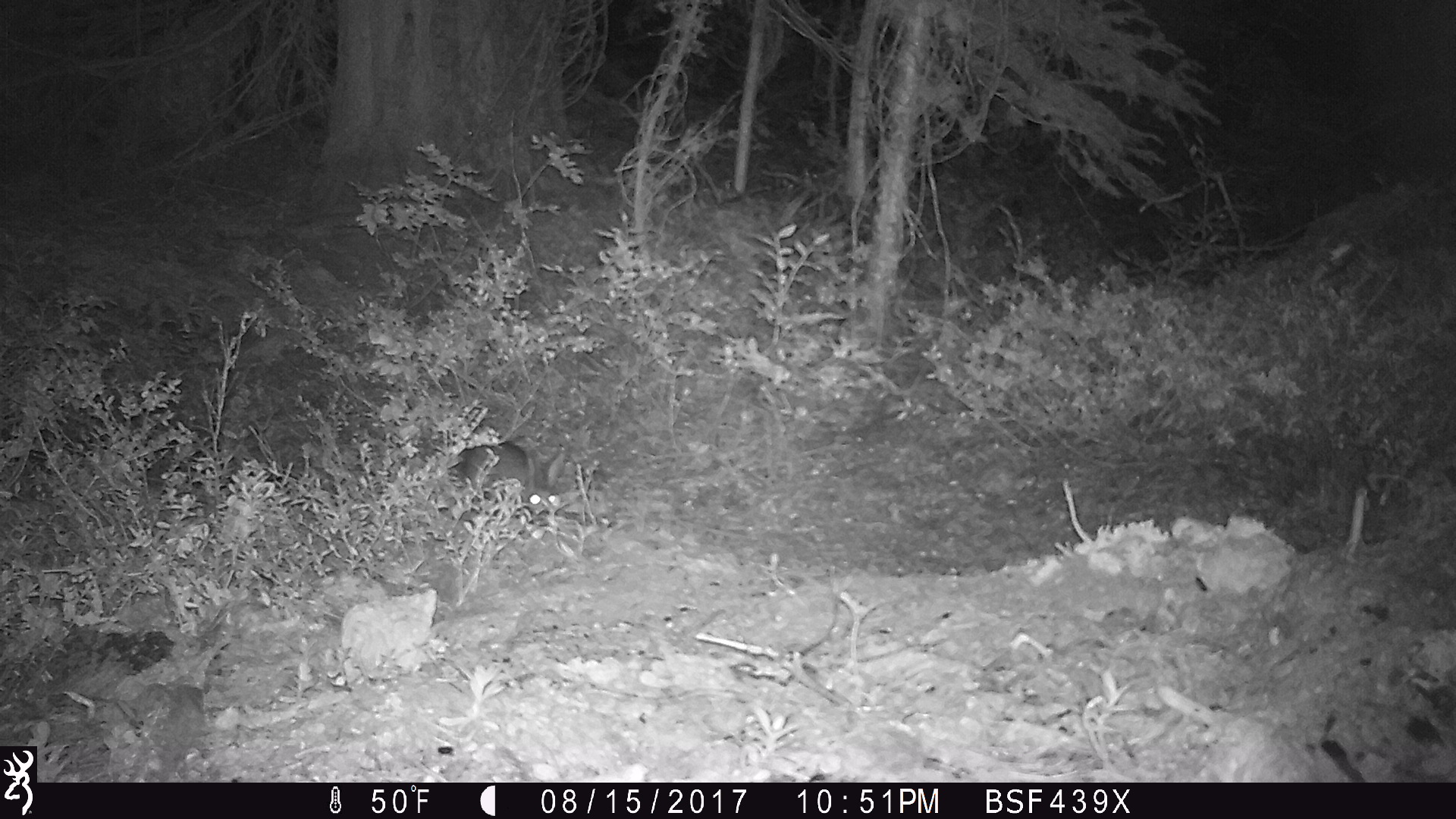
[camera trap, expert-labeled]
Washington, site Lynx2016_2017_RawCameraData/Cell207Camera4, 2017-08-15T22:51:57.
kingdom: Animalia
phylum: Chordata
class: Mammalia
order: Lagomorpha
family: Leporidae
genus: Lepus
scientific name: Lepus americanus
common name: snowshoe hare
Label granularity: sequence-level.